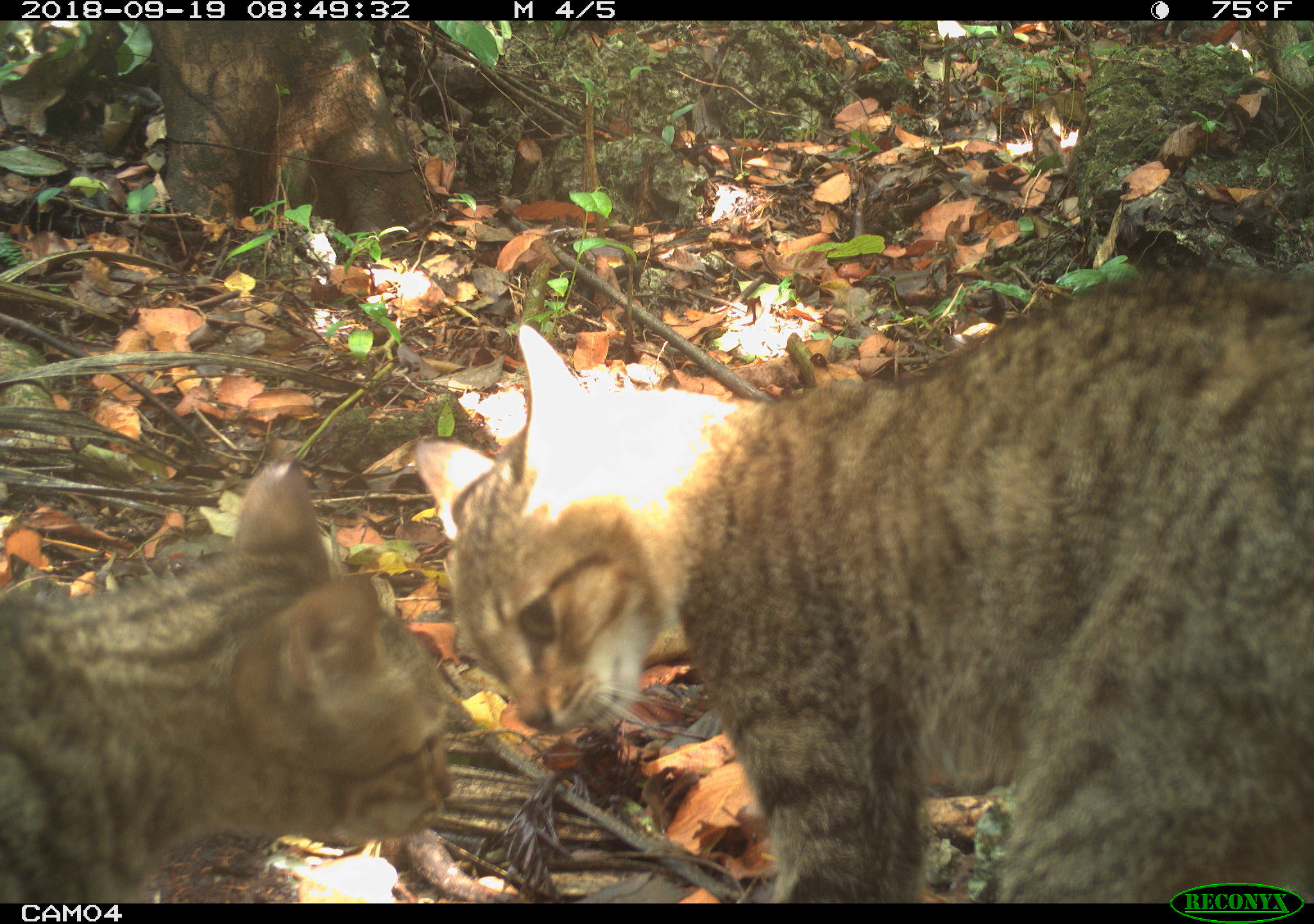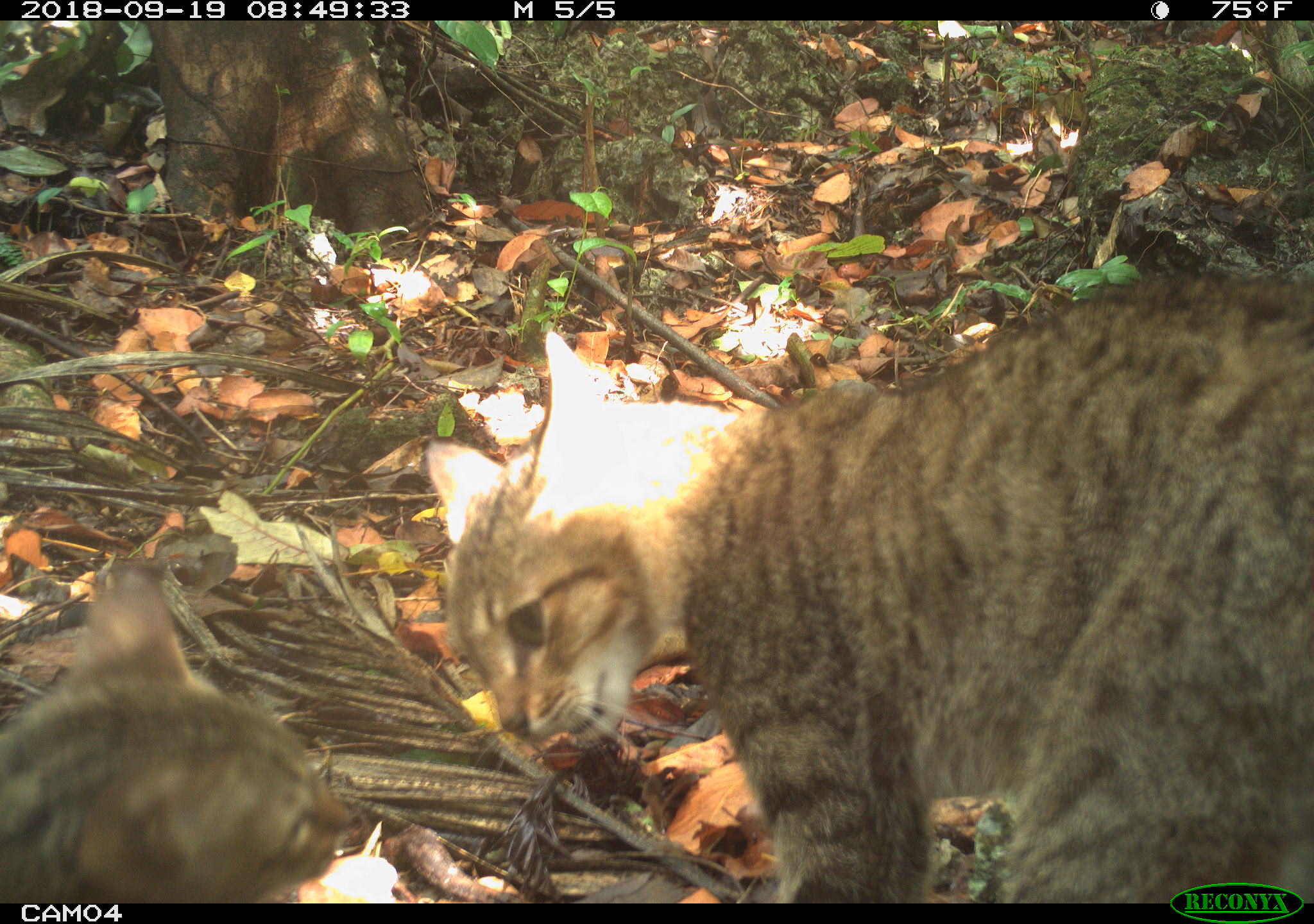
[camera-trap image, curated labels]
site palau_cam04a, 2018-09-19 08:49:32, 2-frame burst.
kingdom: Animalia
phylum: Chordata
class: Mammalia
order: Carnivora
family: Felidae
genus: Felis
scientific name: Felis catus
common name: cat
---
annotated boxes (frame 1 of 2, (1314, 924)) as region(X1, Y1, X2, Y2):
cat: region(420, 255, 1314, 880); region(0, 451, 459, 905)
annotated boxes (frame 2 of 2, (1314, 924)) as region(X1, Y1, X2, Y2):
cat: region(412, 252, 1311, 902); region(0, 551, 350, 903)